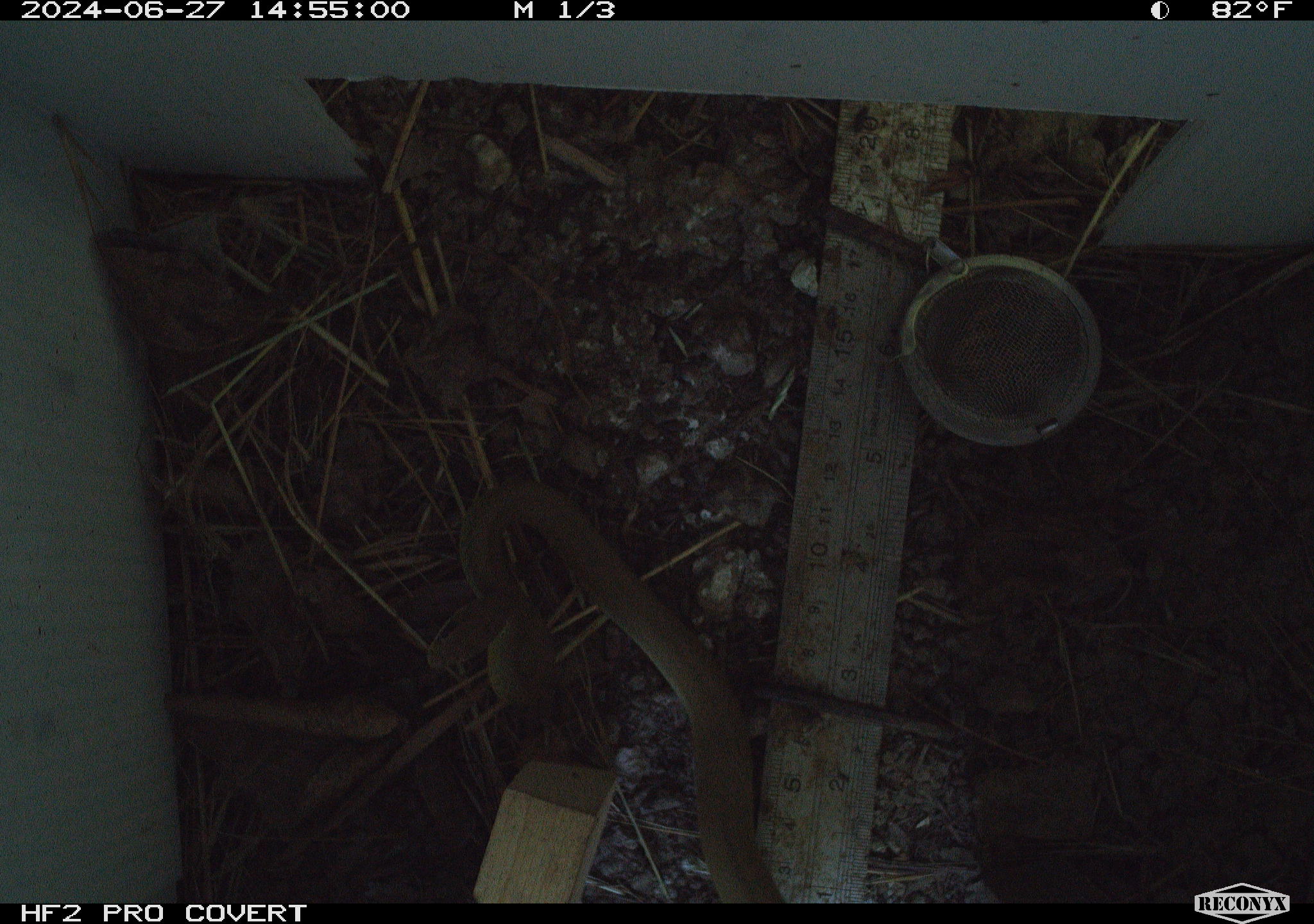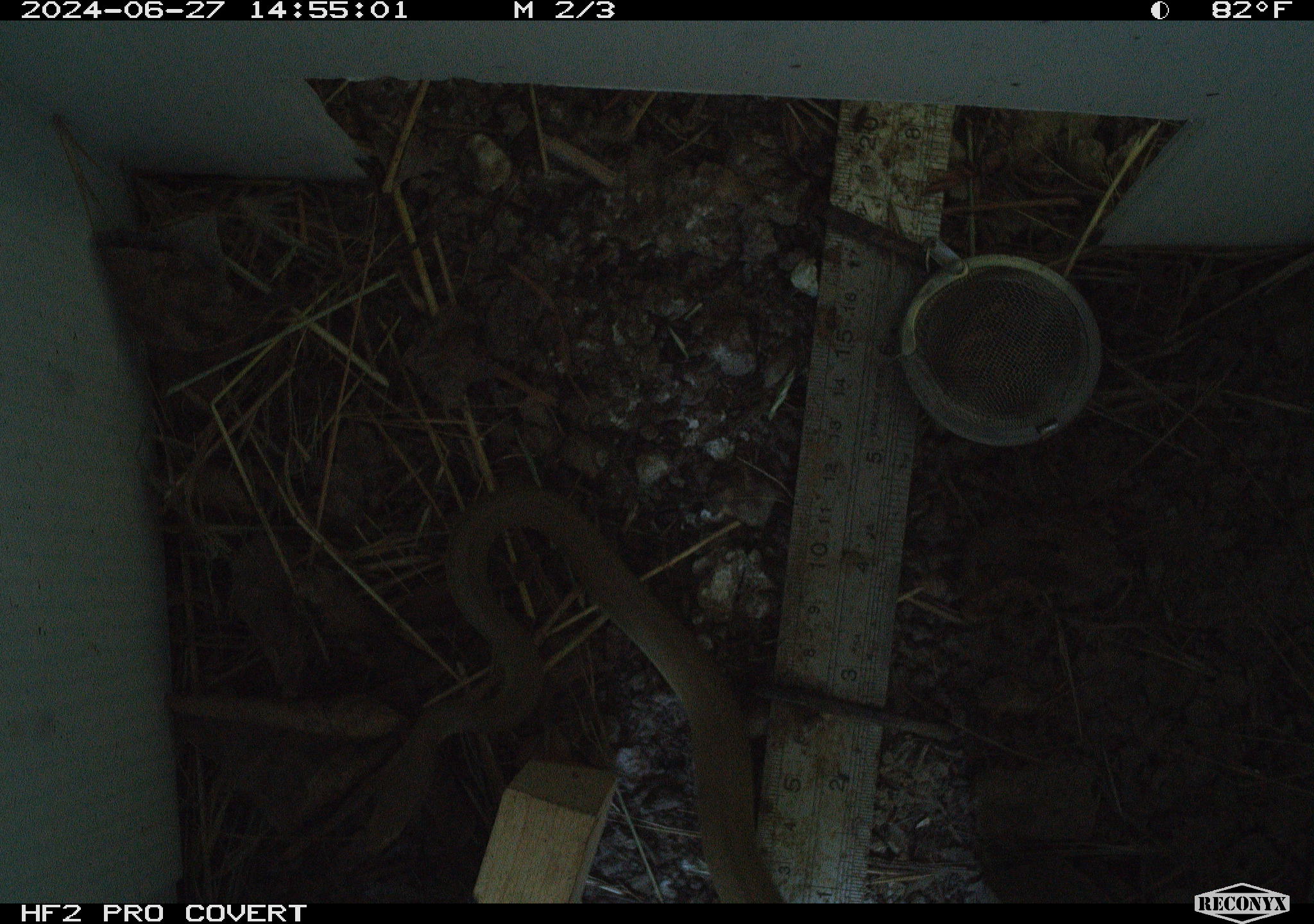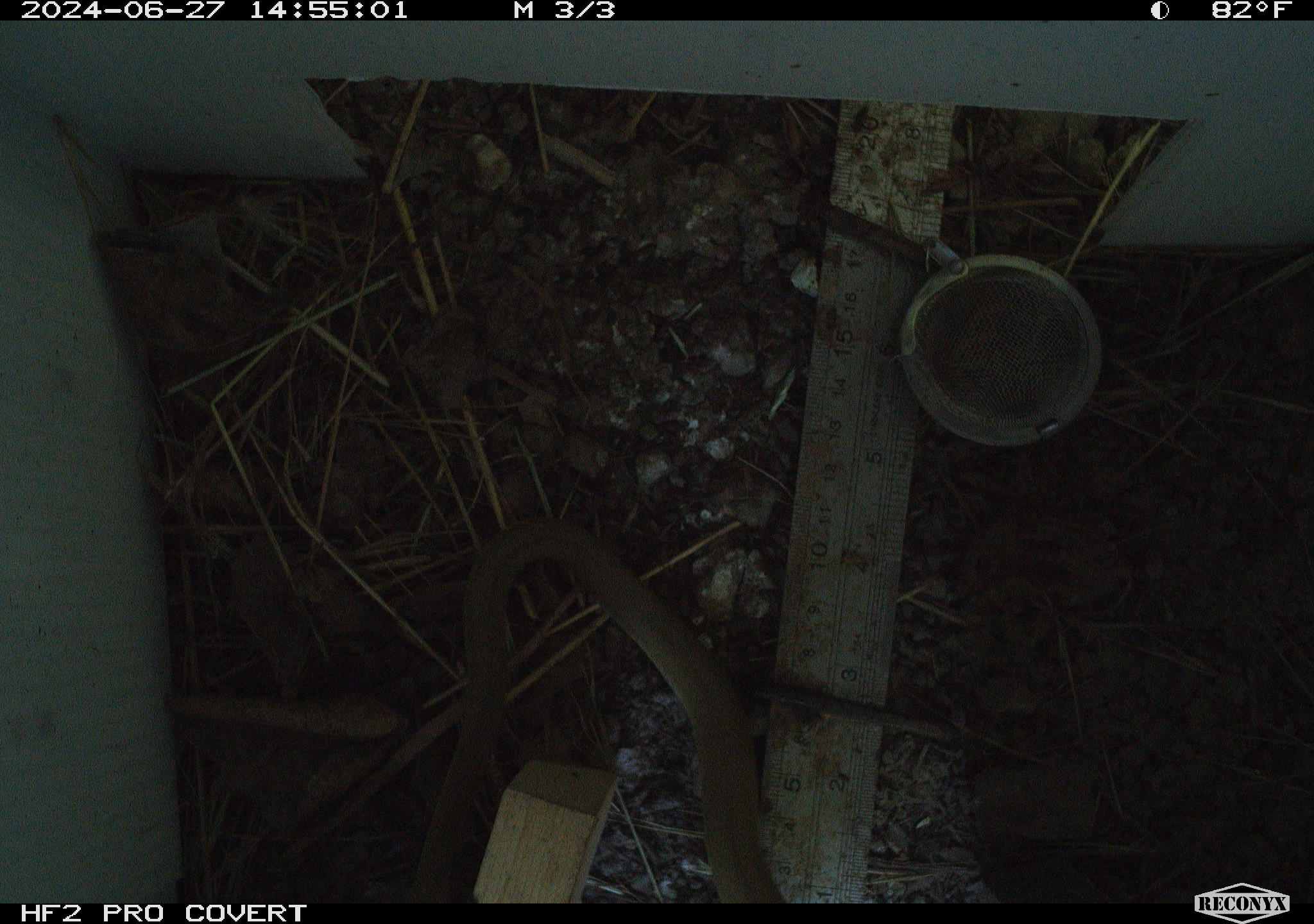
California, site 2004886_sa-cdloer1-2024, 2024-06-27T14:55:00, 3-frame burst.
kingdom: Animalia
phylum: Chordata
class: Reptilia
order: Squamata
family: Colubridae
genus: Coluber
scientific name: Coluber constrictor mormon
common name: western yellow-bellied racer